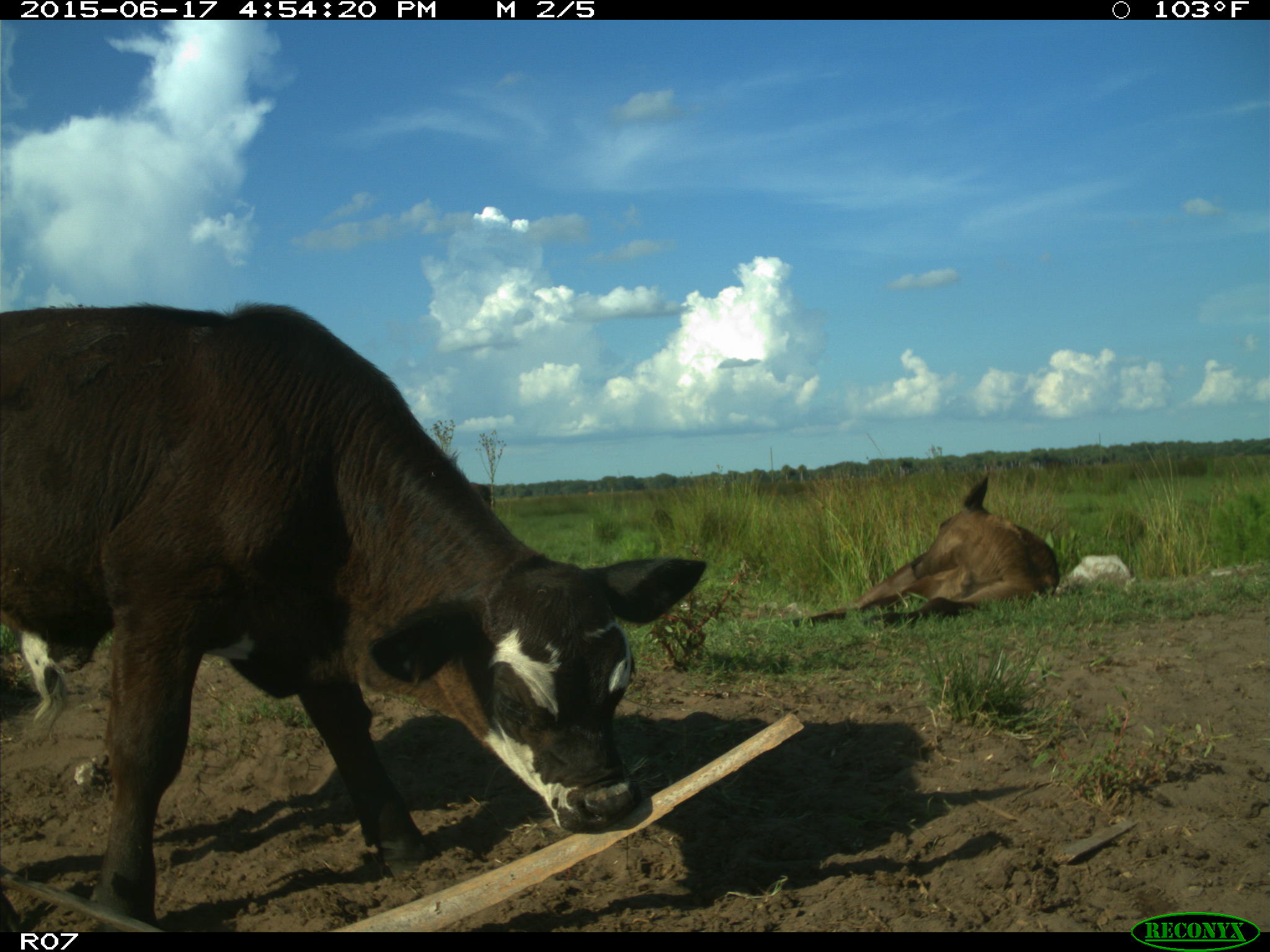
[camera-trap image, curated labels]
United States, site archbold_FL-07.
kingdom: Animalia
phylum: Chordata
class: Mammalia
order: Artiodactyla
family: Bovidae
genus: Bos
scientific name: Bos taurus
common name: domestic cow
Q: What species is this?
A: Bos taurus (domestic cow).